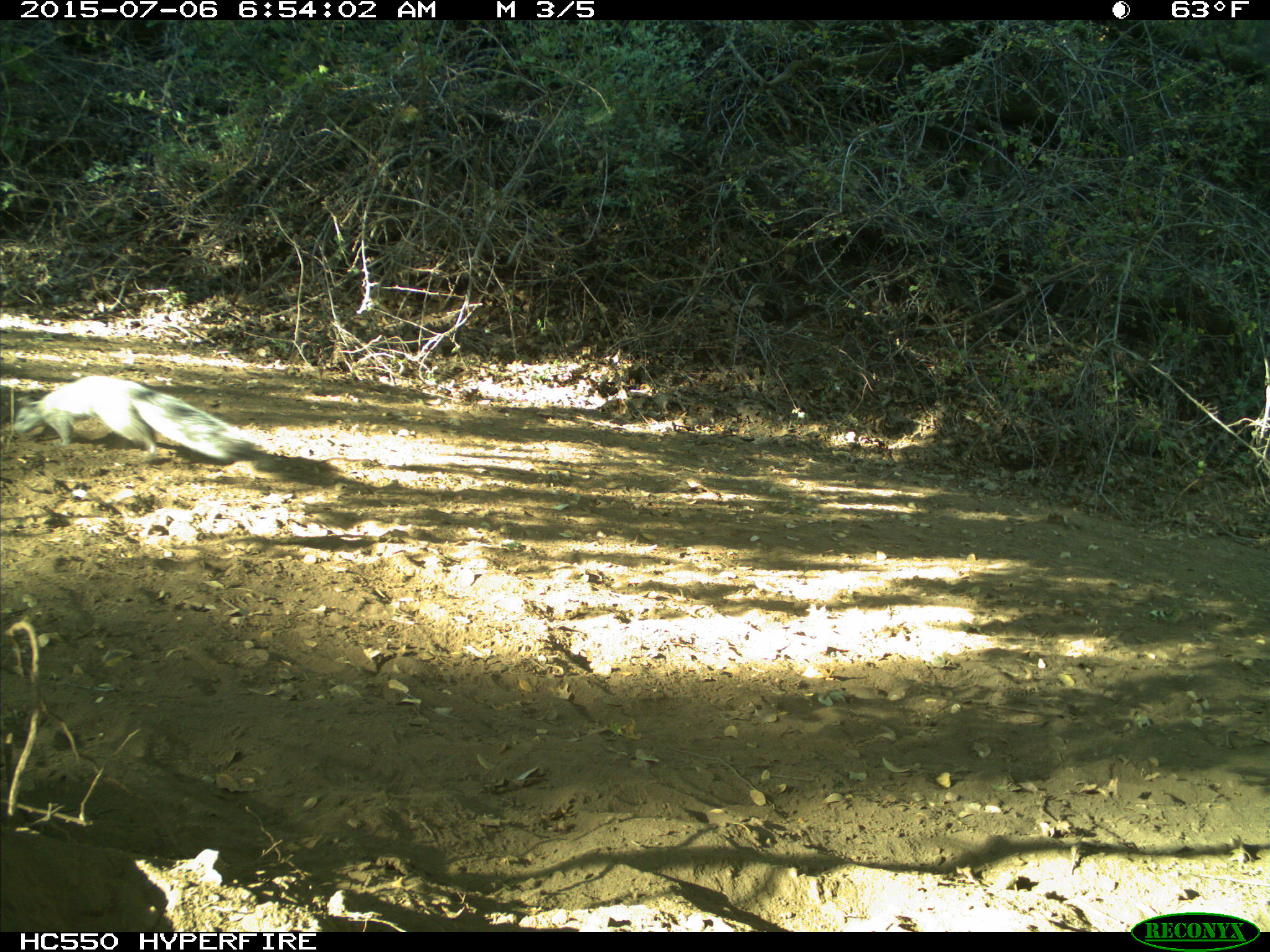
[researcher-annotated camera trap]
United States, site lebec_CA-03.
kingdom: Animalia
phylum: Chordata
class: Mammalia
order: Rodentia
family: Sciuridae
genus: Sciurus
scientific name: Sciurus carolinensis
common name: eastern gray squirrel